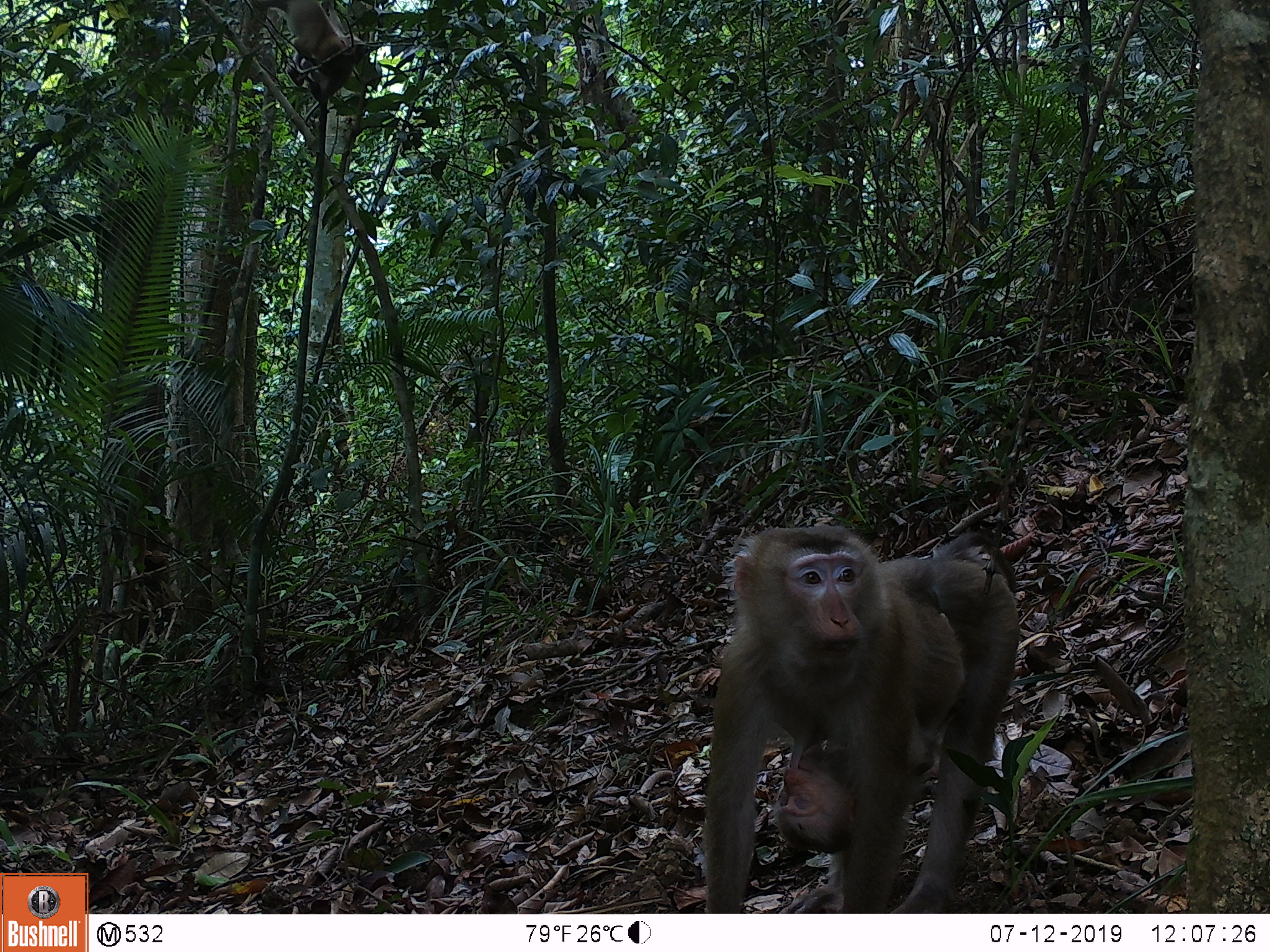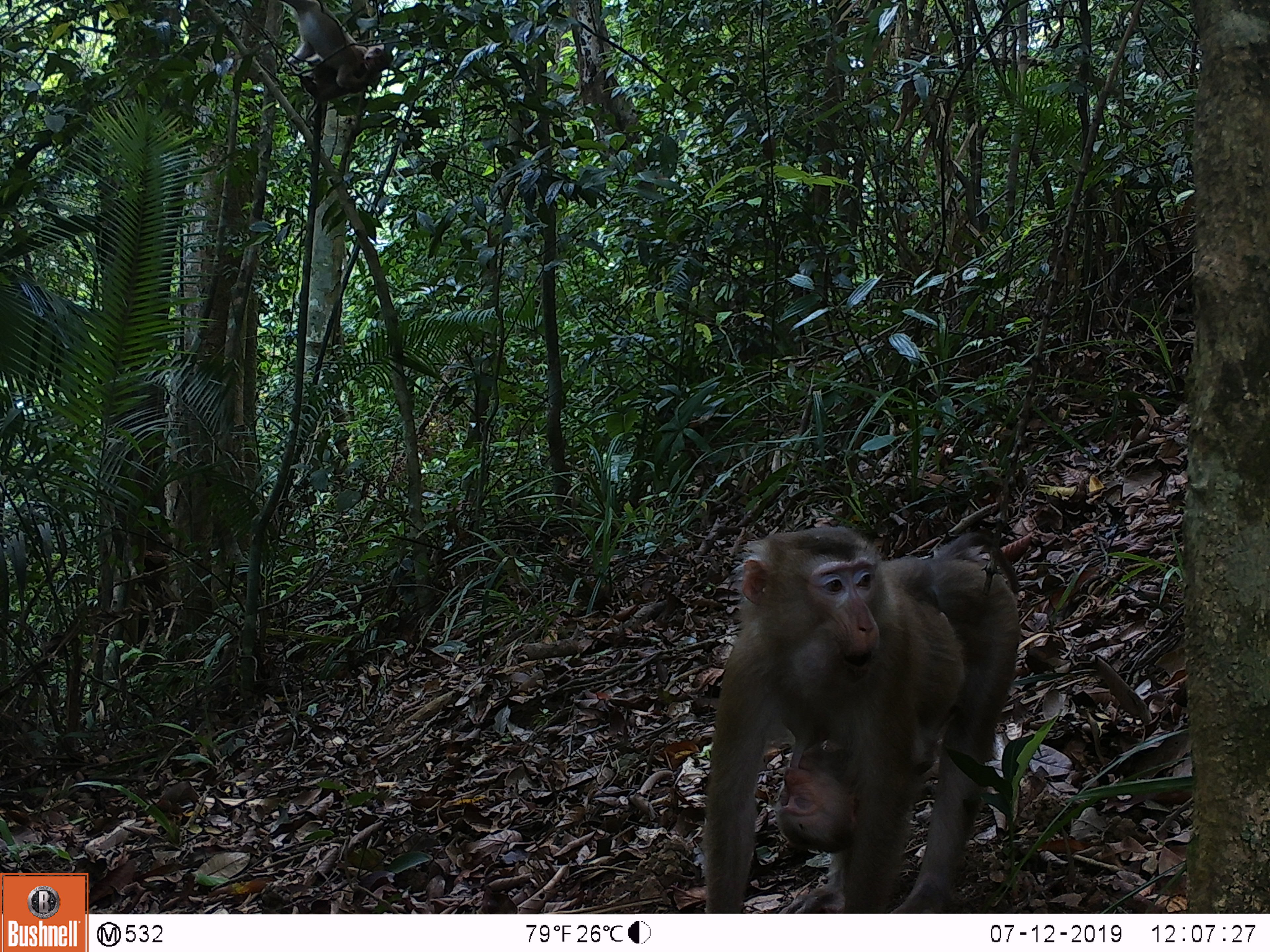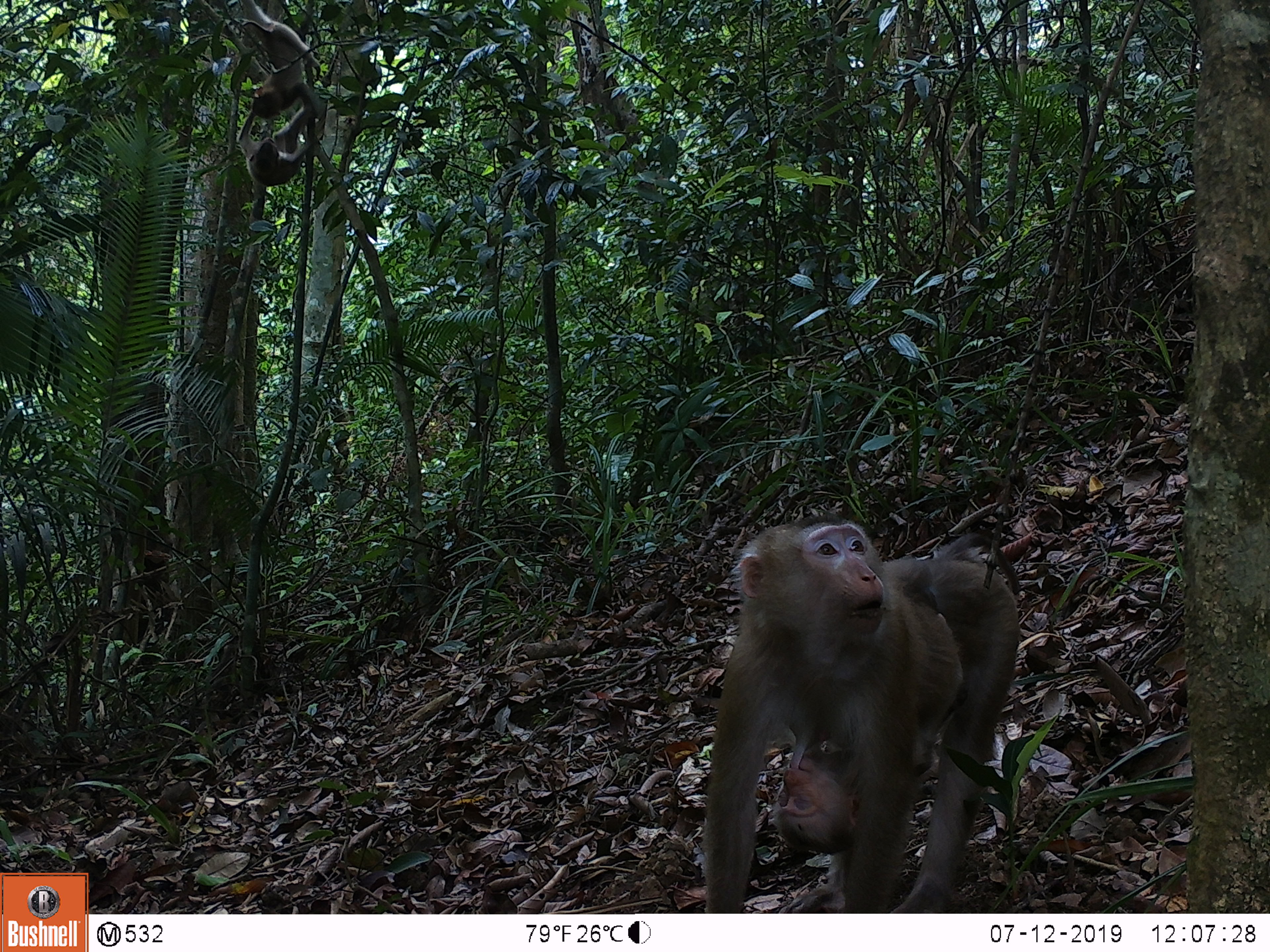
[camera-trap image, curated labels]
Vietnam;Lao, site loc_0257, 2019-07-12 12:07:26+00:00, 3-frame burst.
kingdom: Animalia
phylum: Chordata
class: Mammalia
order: Primates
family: Cercopithecidae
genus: Macaca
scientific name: Macaca nemestrina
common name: pig-tailed macaque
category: pig tailed macaque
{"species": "pig tailed macaque (pig-tailed macaque) (Macaca nemestrina)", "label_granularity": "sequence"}